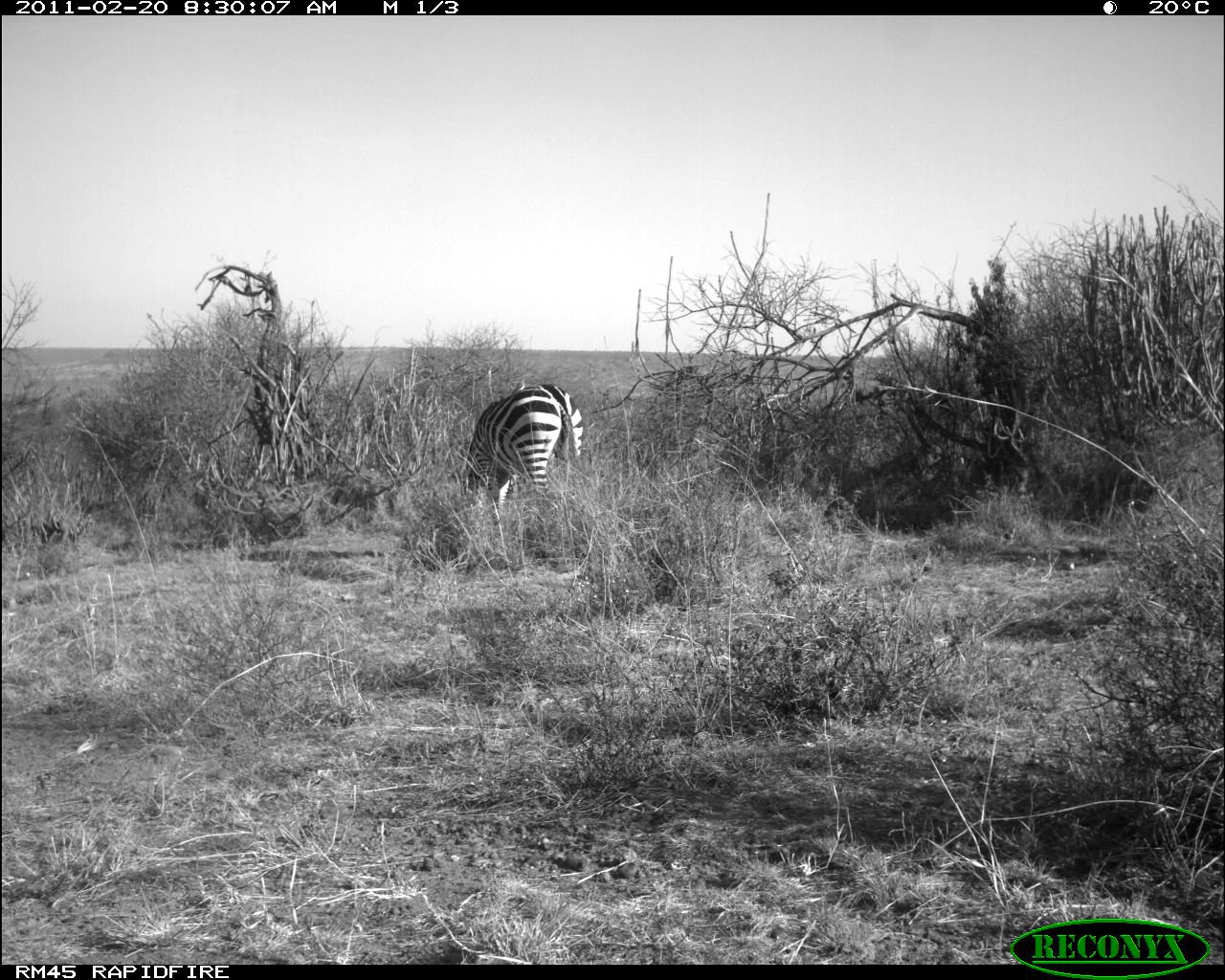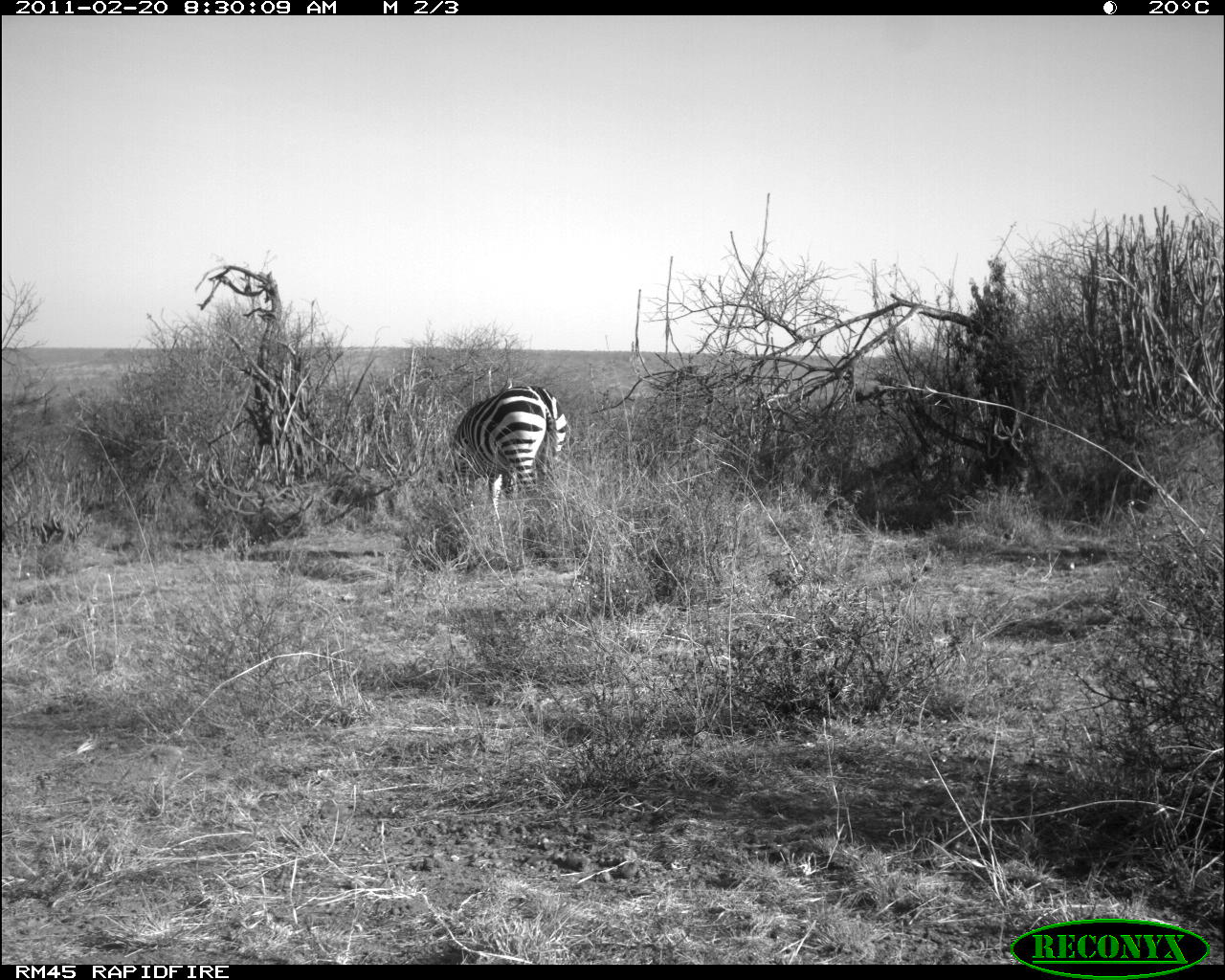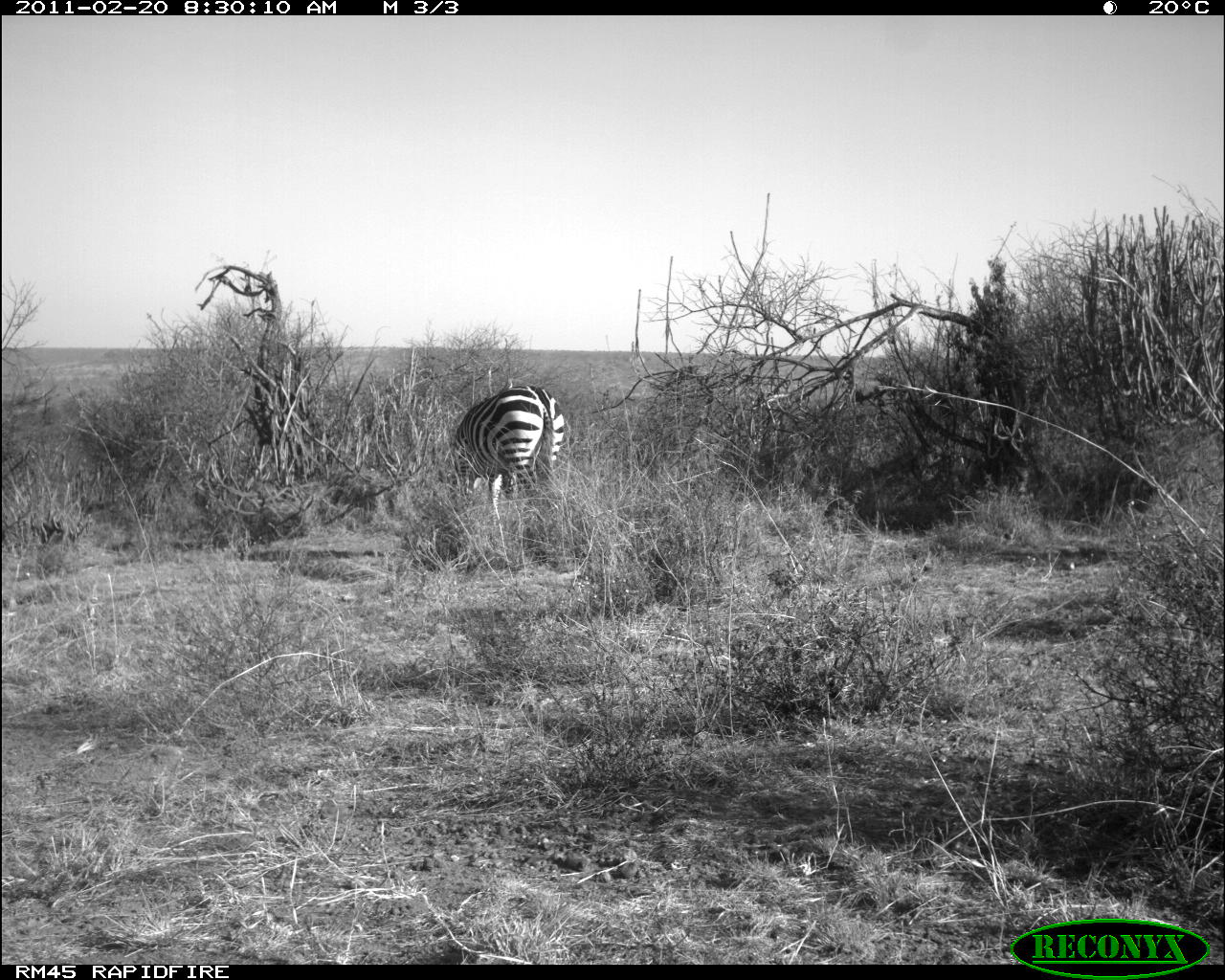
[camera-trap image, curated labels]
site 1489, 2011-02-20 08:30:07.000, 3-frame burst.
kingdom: Animalia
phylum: Chordata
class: Mammalia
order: Perissodactyla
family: Equidae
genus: Equus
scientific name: Equus quagga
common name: plains zebra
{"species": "Equus quagga (plains zebra)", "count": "1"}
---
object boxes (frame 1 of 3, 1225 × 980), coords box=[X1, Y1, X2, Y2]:
equus quagga: box=[460, 382, 584, 526]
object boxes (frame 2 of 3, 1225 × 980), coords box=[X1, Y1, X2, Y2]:
equus quagga: box=[450, 382, 573, 514]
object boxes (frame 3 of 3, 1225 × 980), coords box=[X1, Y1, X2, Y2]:
equus quagga: box=[452, 384, 565, 516]